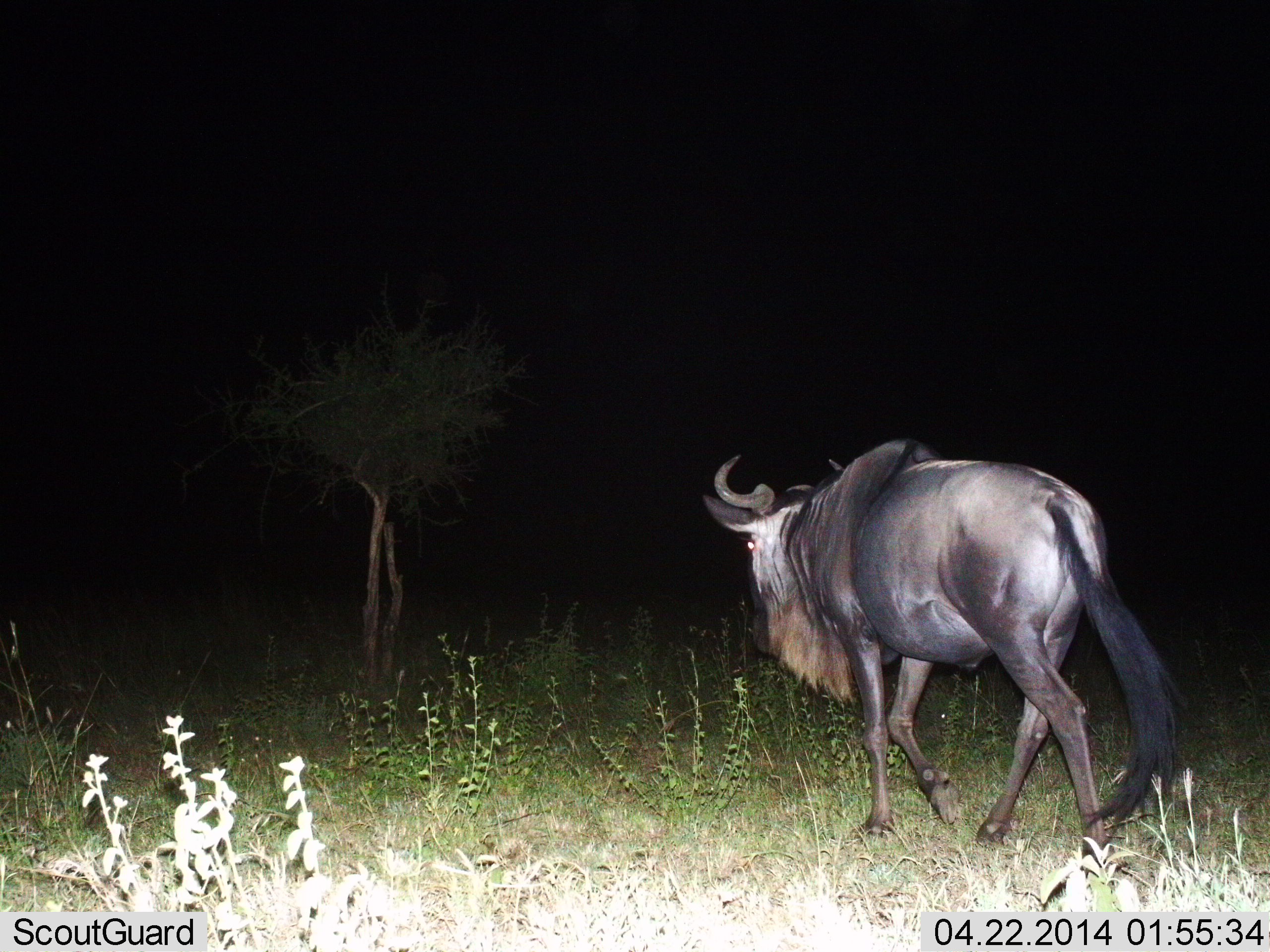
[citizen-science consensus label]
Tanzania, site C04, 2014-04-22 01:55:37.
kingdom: Animalia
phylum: Chordata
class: Mammalia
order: Artiodactyla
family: Bovidae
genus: Connochaetes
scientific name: Connochaetes taurinus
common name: blue wildebeest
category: wildebeest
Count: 1.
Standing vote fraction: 0%.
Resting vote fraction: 0%.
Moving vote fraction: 100%.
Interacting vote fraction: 0%.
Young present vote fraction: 0%.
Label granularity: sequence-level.